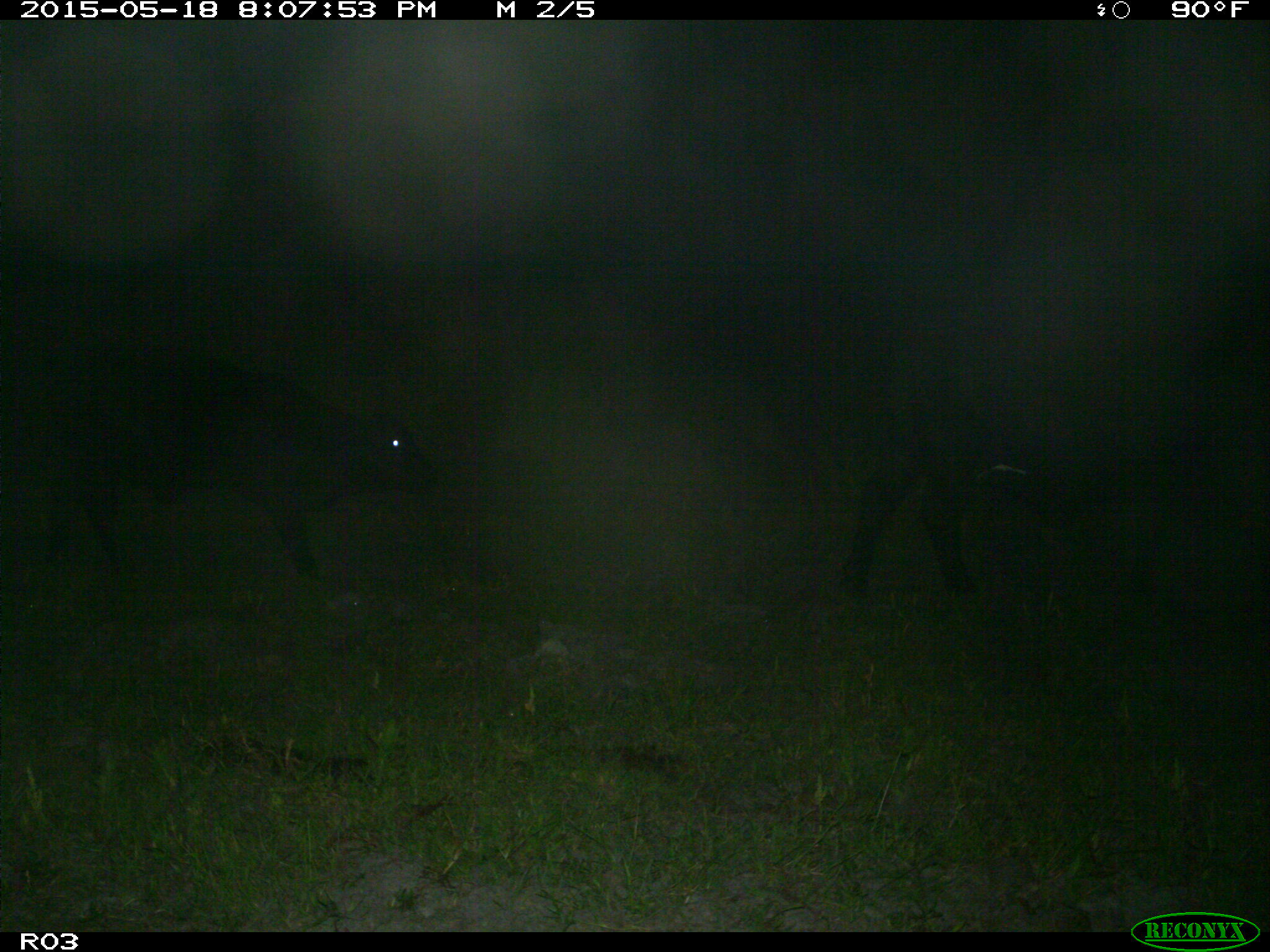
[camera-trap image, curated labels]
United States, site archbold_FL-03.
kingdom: Animalia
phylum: Chordata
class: Mammalia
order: Artiodactyla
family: Bovidae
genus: Bos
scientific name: Bos taurus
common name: domestic cow